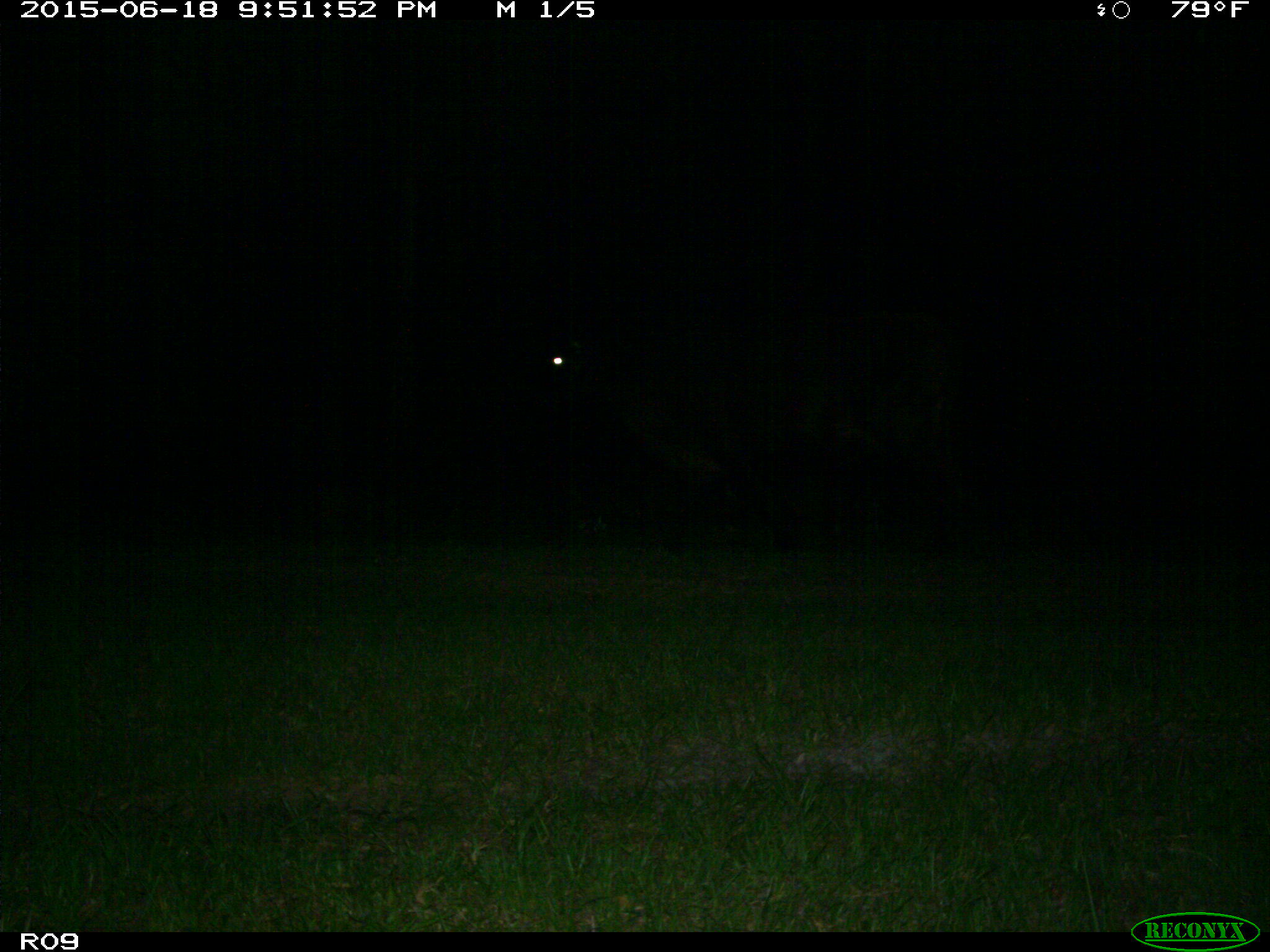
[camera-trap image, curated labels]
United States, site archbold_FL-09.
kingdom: Animalia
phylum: Chordata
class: Mammalia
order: Artiodactyla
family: Bovidae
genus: Bos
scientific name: Bos taurus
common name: domestic cow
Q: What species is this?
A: Bos taurus (domestic cow).